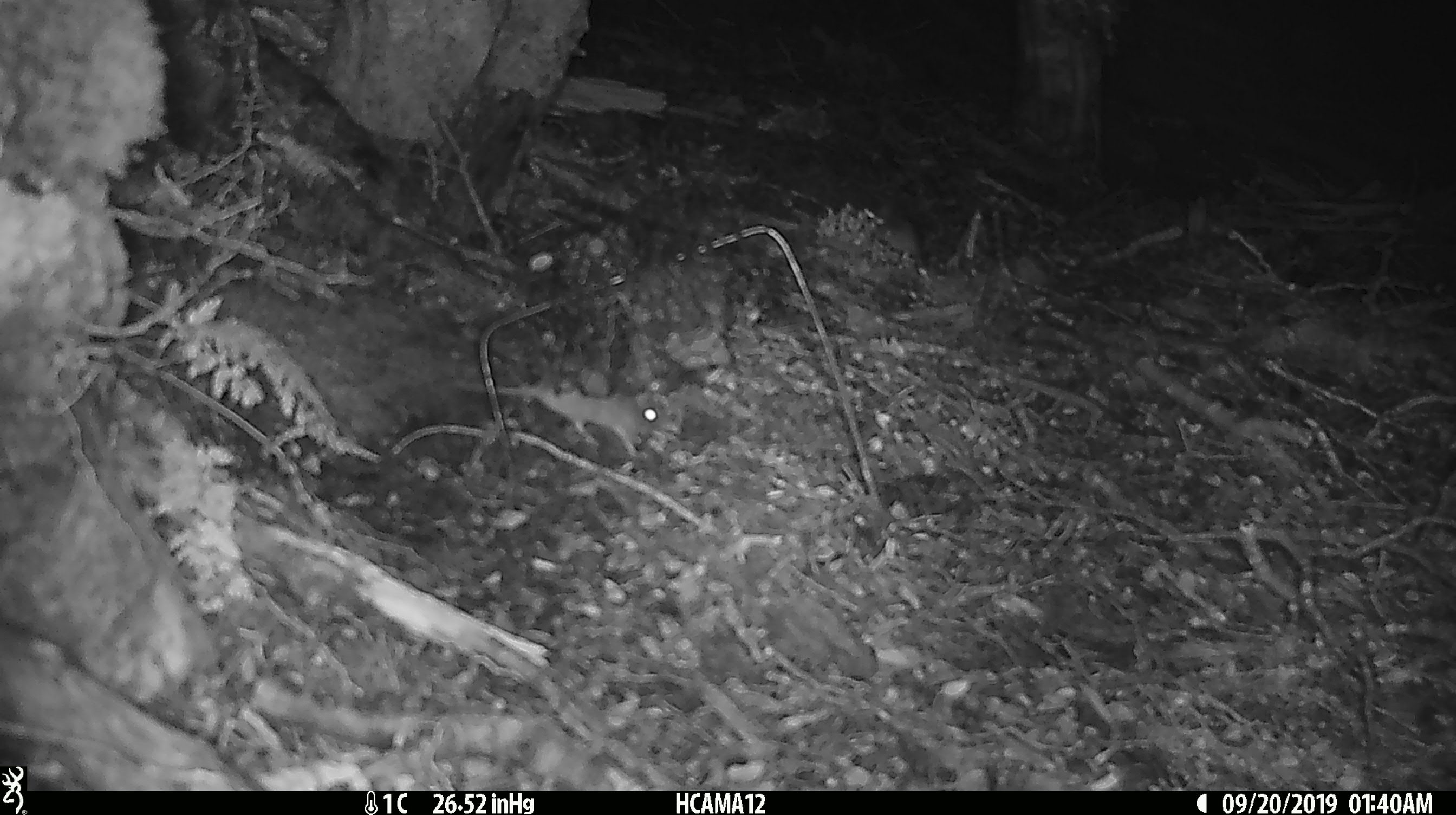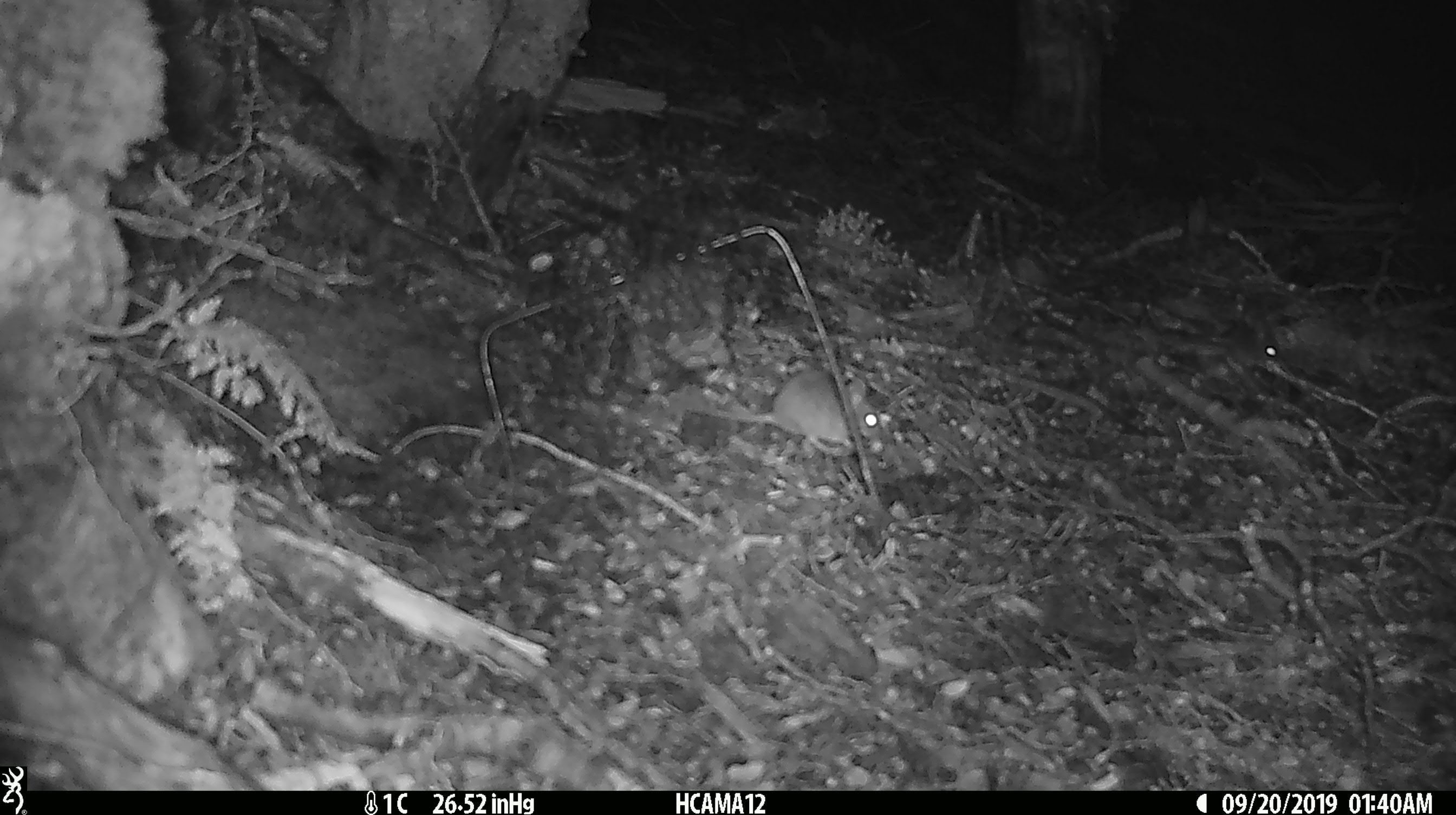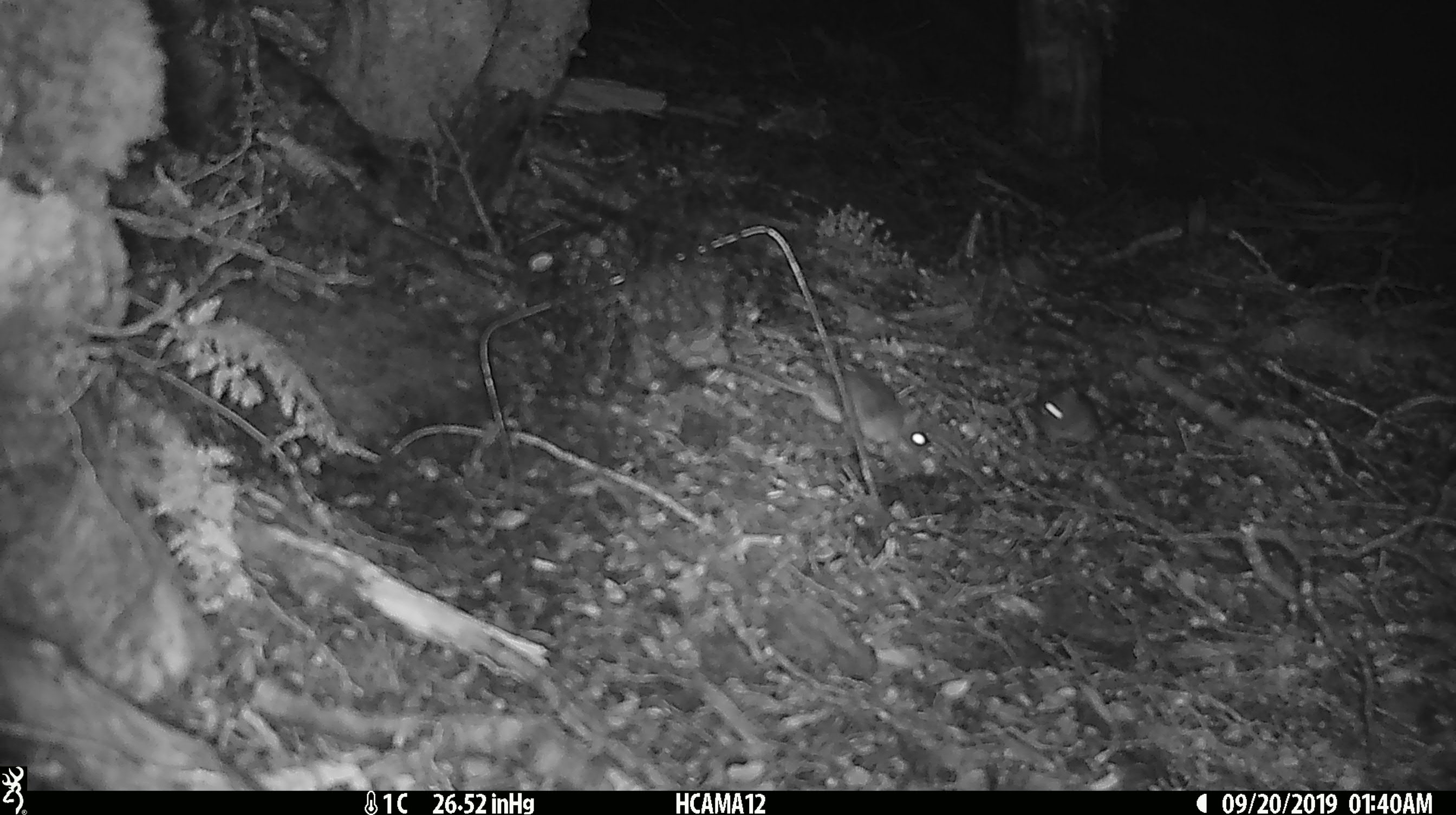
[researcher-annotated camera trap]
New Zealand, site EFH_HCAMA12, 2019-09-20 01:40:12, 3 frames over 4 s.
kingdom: Animalia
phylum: Chordata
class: Mammalia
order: Rodentia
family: Muridae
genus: Mus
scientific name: Mus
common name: mouse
Mouse (Mus).